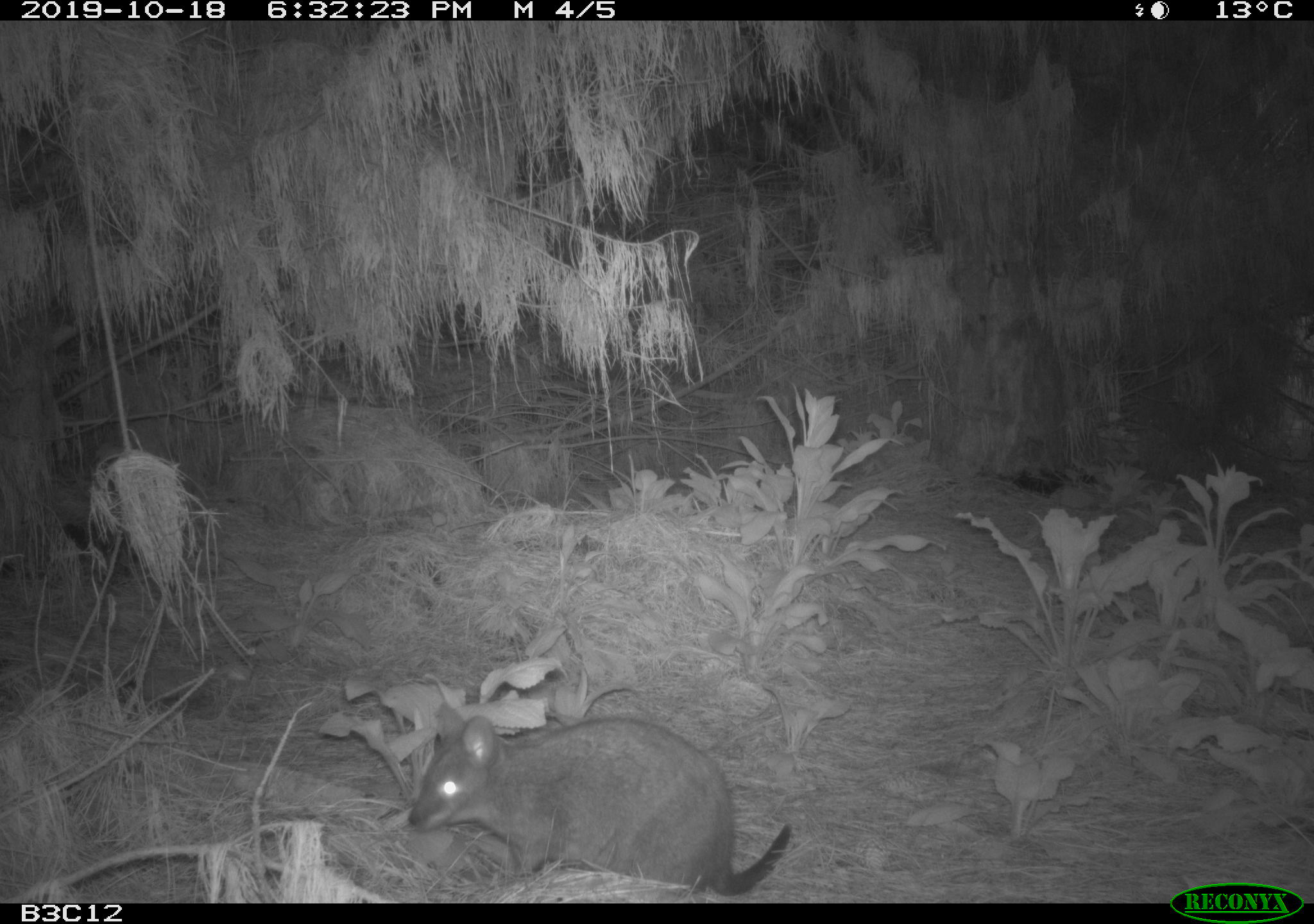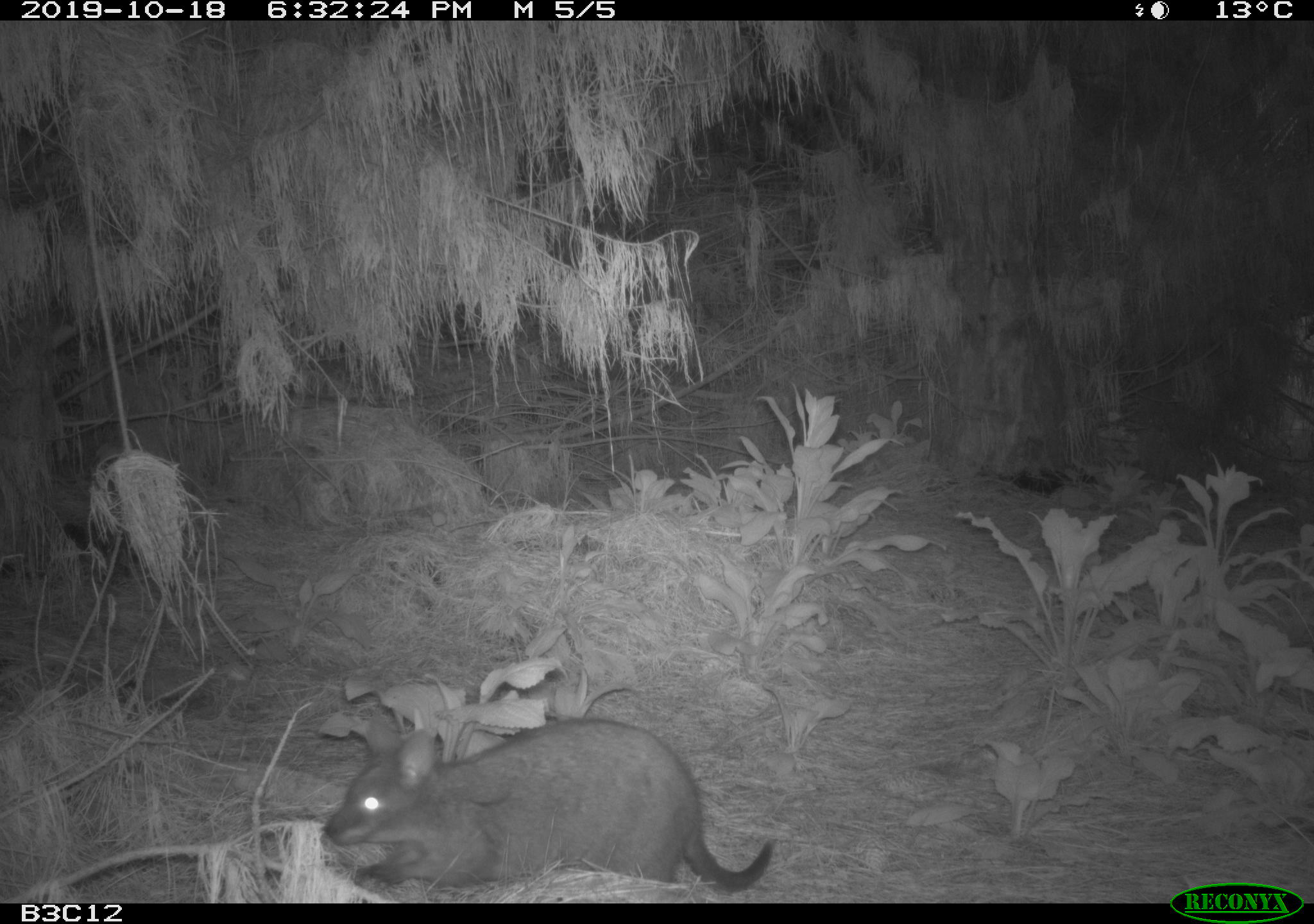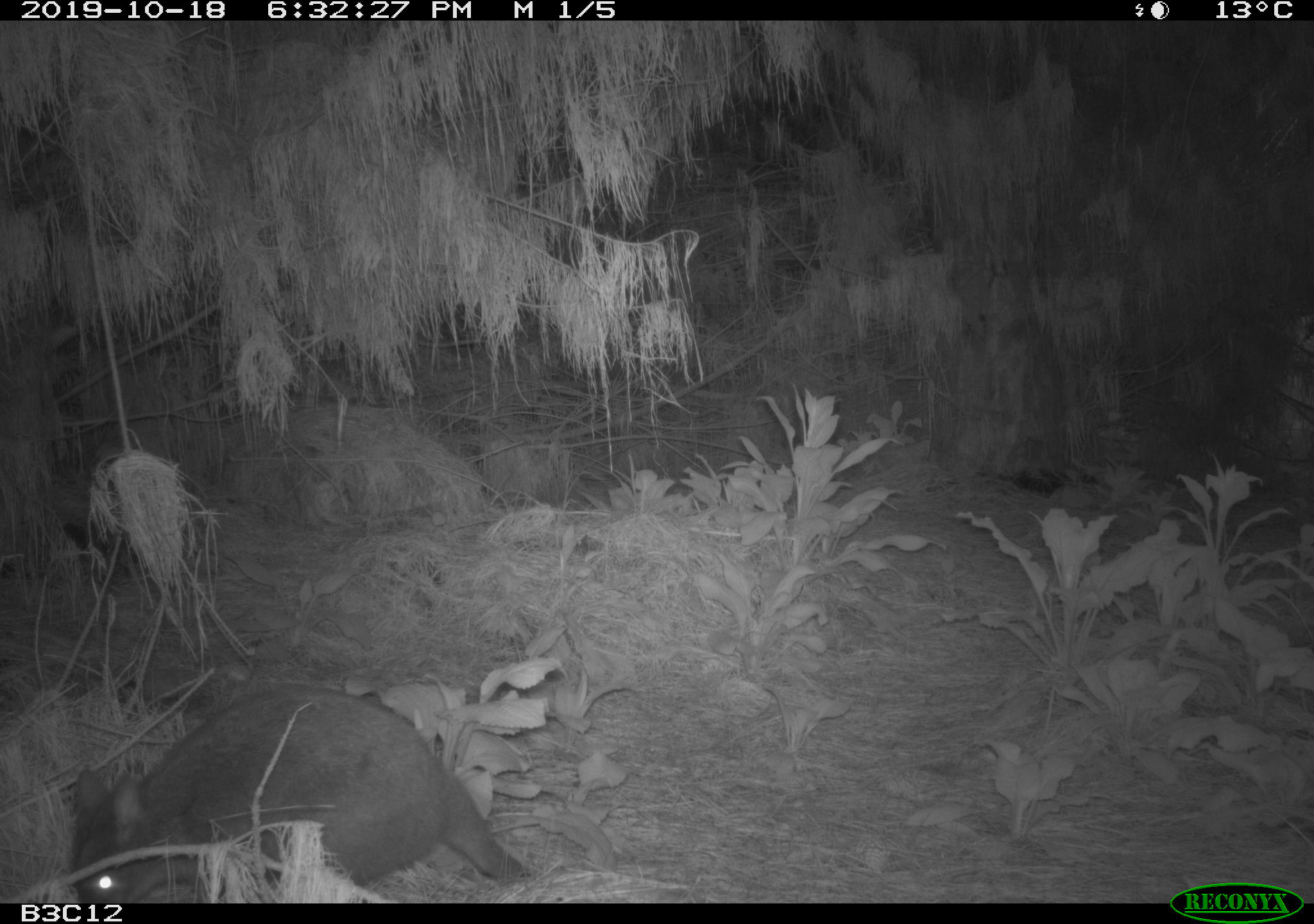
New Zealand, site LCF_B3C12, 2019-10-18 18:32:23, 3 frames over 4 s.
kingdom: Animalia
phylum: Chordata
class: Mammalia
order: Diprotodontia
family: Macropodidae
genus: Notamacropus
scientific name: Notamacropus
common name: wallaby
Wallaby (Notamacropus).